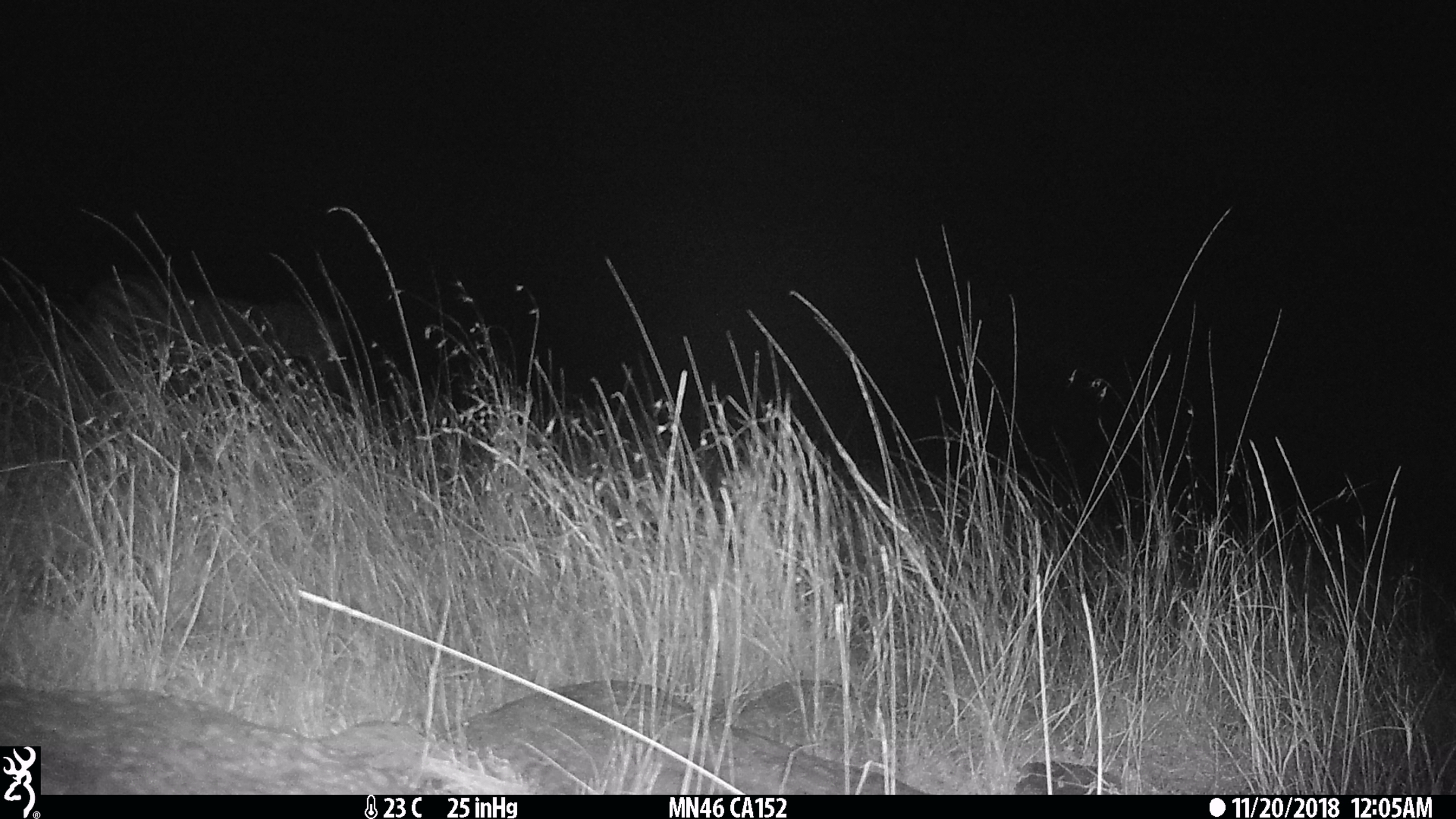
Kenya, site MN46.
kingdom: Animalia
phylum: Chordata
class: Mammalia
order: Perissodactyla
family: Equidae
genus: Equus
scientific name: Equus quagga burchellii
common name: burchell's zebra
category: zebra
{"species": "zebra (burchell's zebra) (Equus quagga burchellii)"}